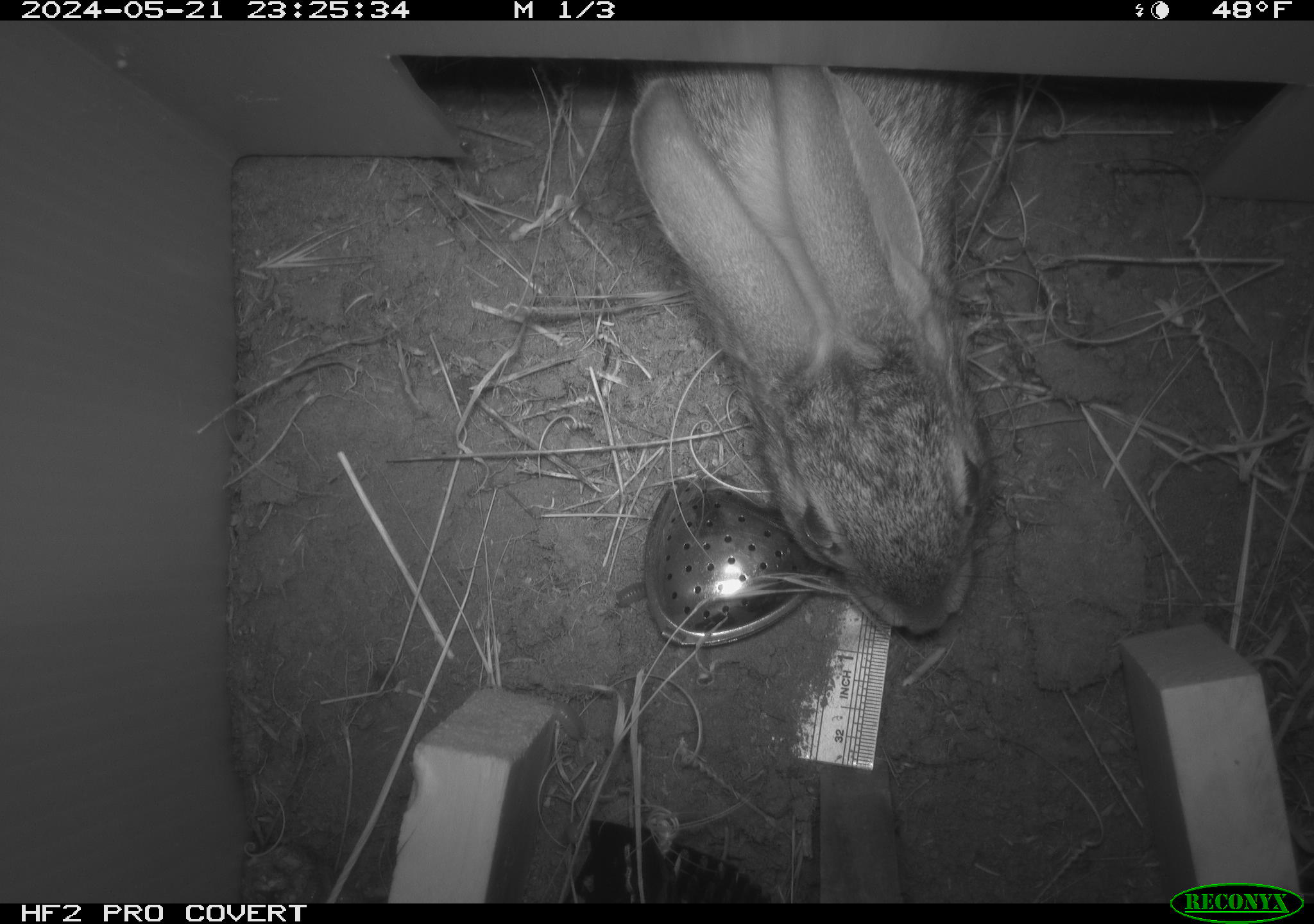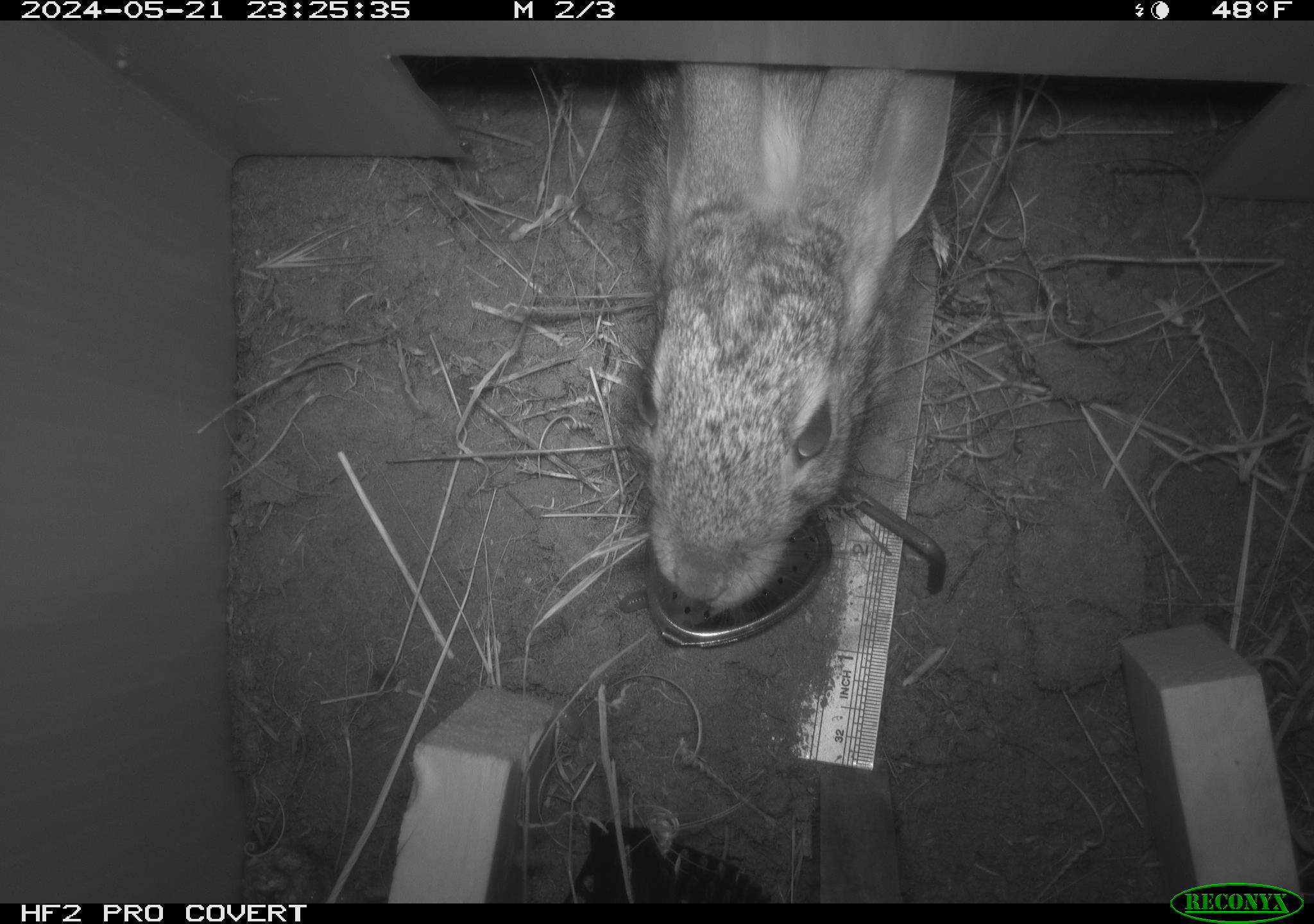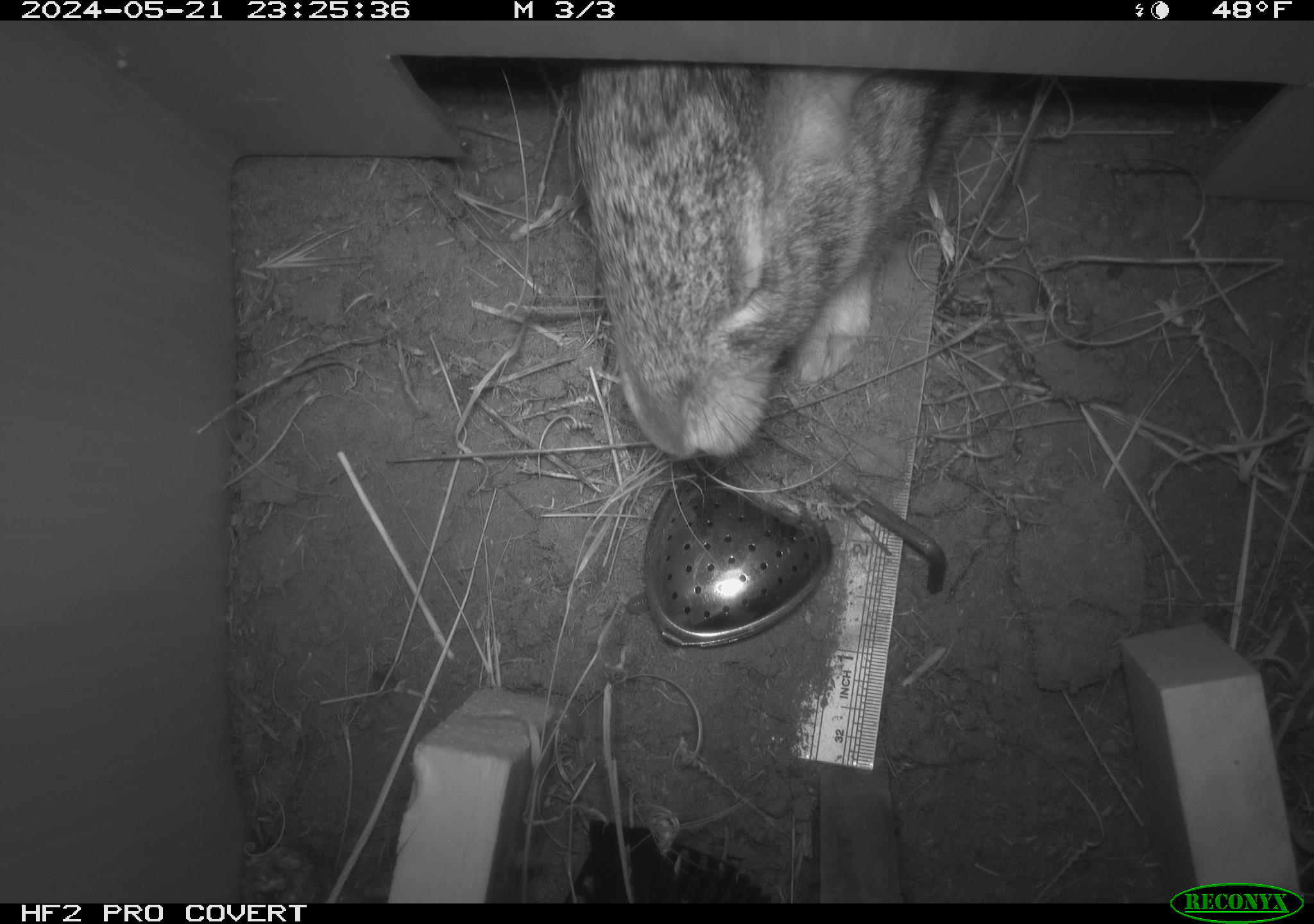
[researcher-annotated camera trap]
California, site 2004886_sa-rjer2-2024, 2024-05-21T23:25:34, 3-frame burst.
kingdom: Animalia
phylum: Chordata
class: Mammalia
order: Lagomorpha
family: Leporidae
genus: Sylvilagus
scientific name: Sylvilagus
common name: cottontail rabbits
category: sylvilagus species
Sylvilagus species (cottontail rabbits) (Sylvilagus).